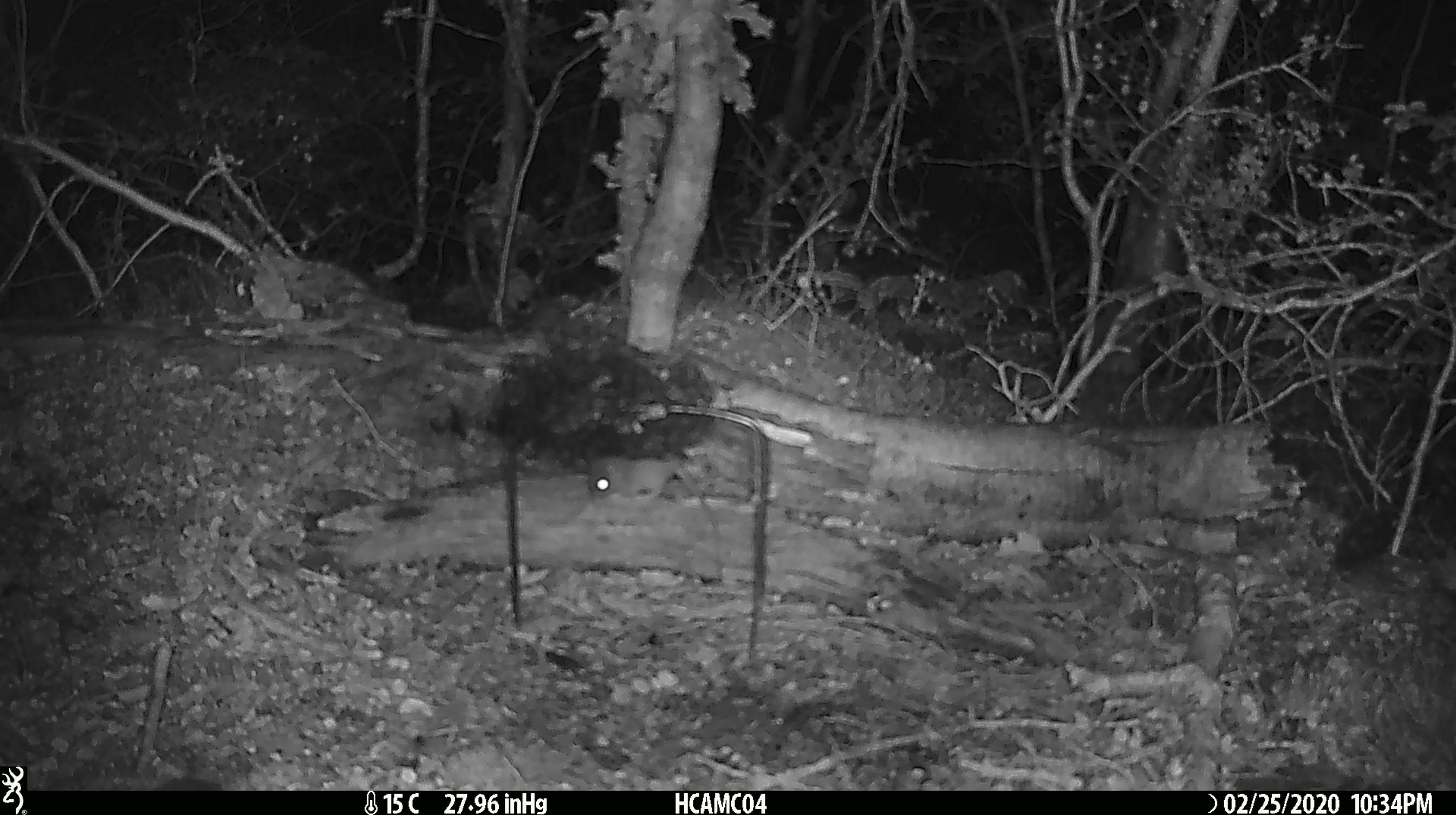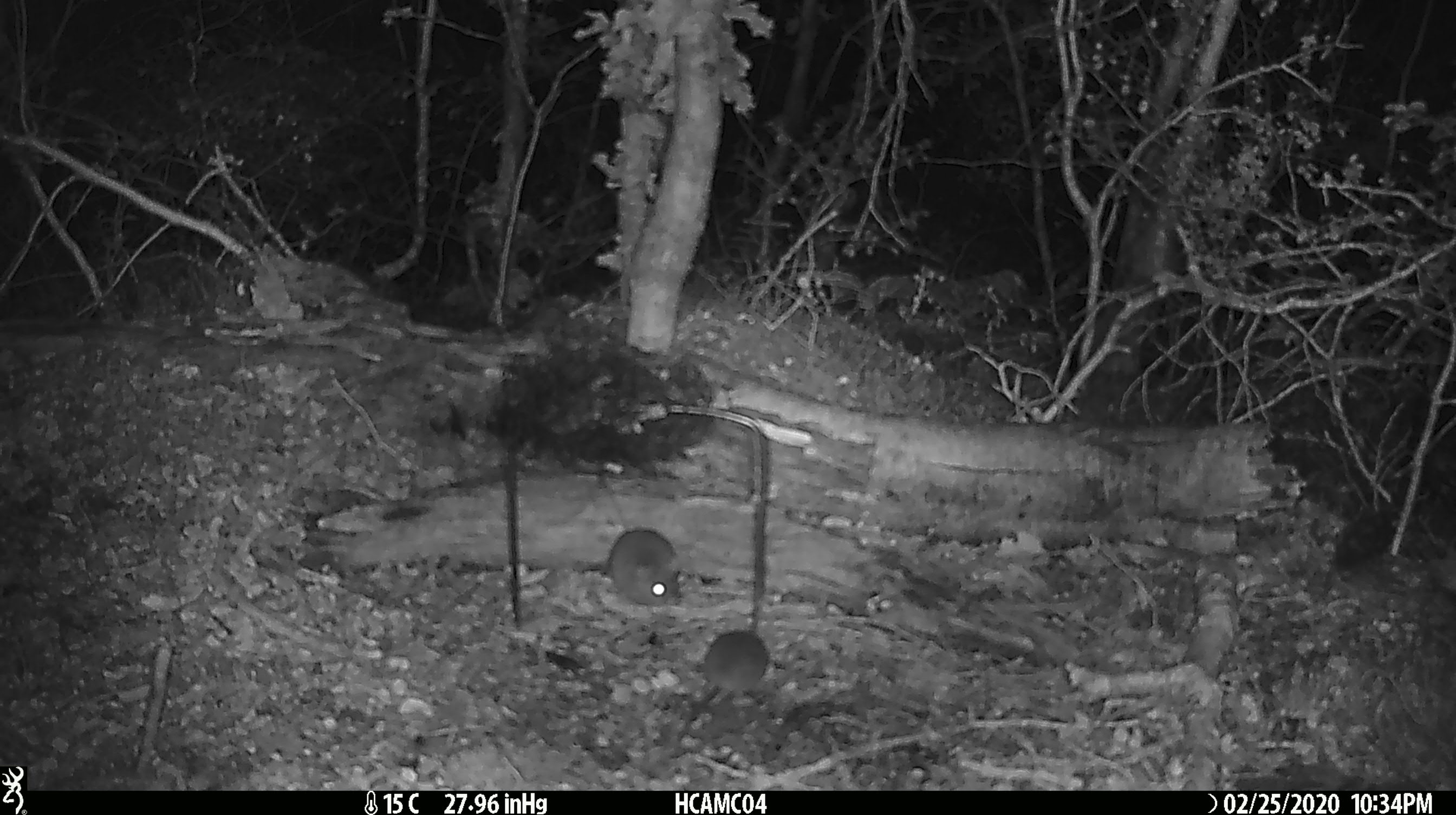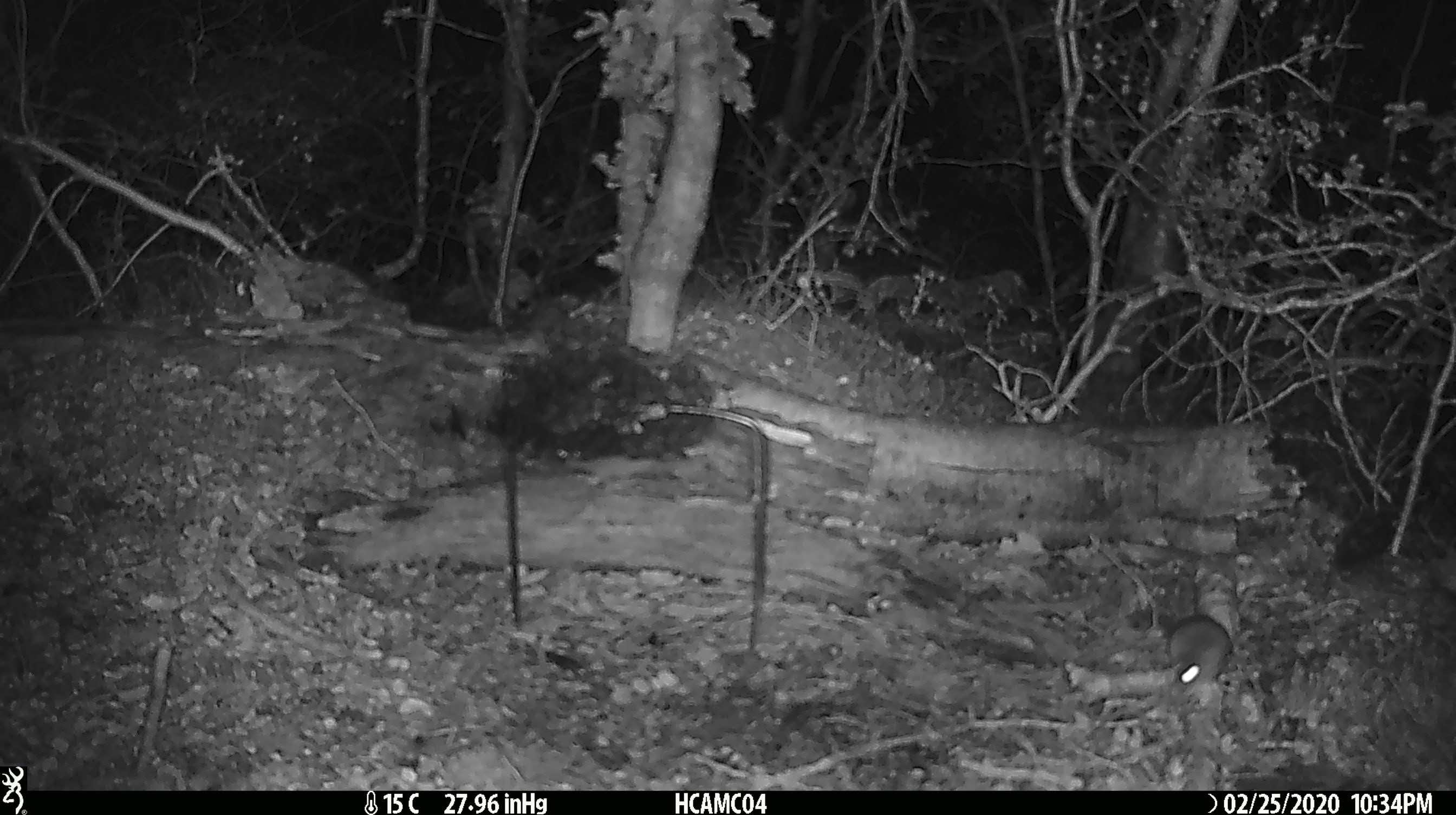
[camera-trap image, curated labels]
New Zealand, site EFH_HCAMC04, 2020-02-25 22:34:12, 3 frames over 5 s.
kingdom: Animalia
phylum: Chordata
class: Mammalia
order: Rodentia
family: Muridae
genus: Mus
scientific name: Mus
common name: mouse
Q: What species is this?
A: Mouse (Mus).